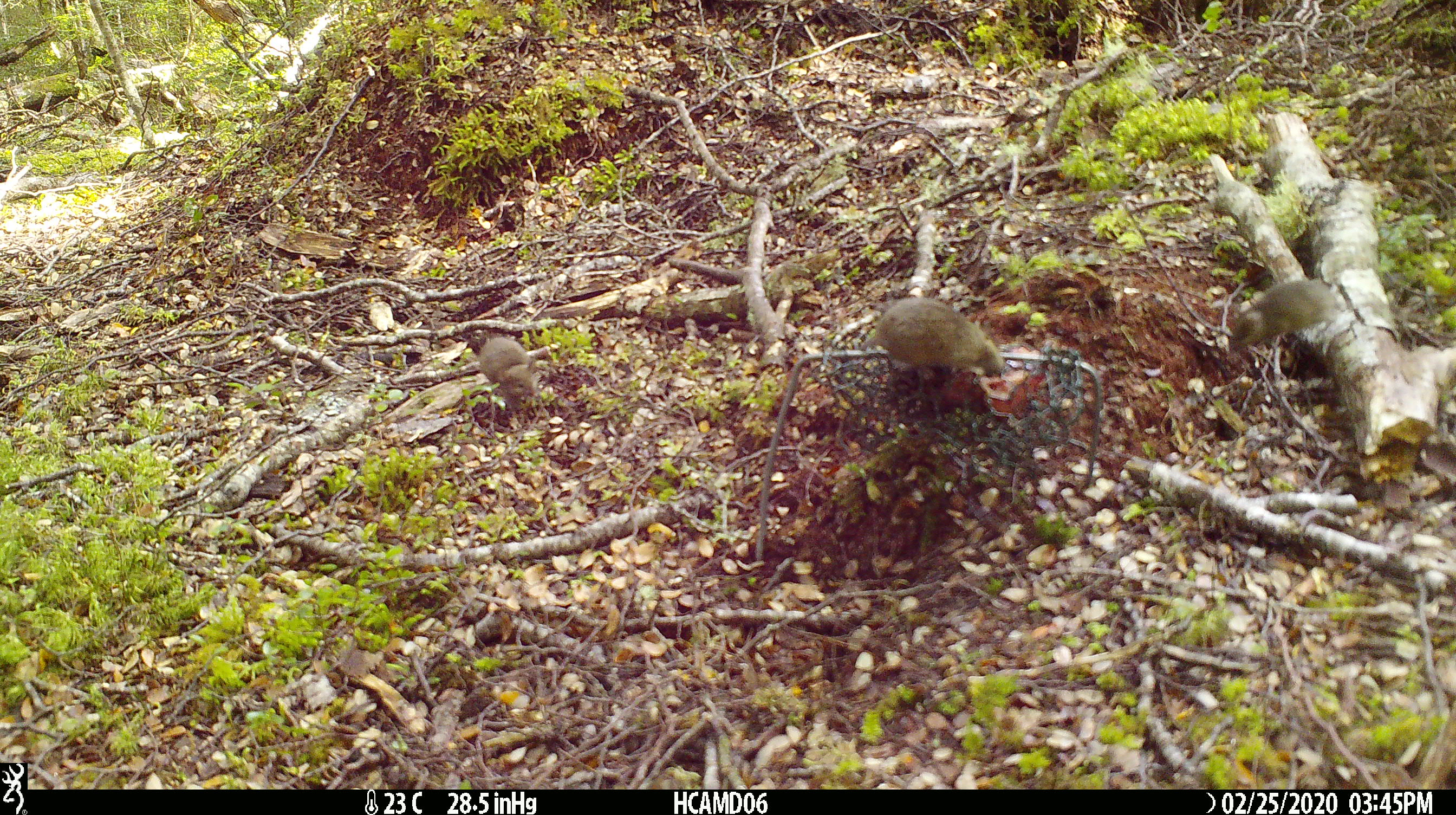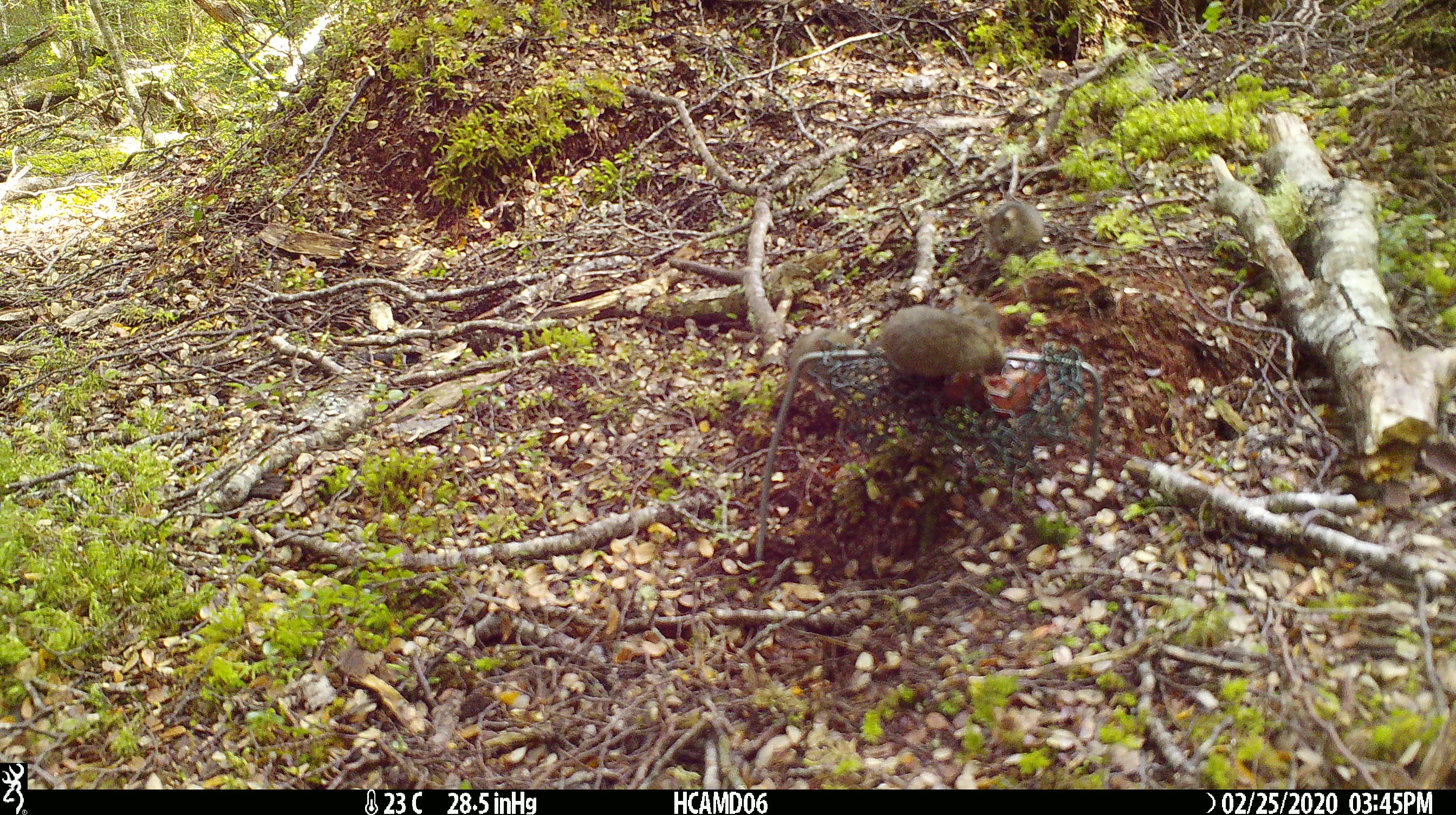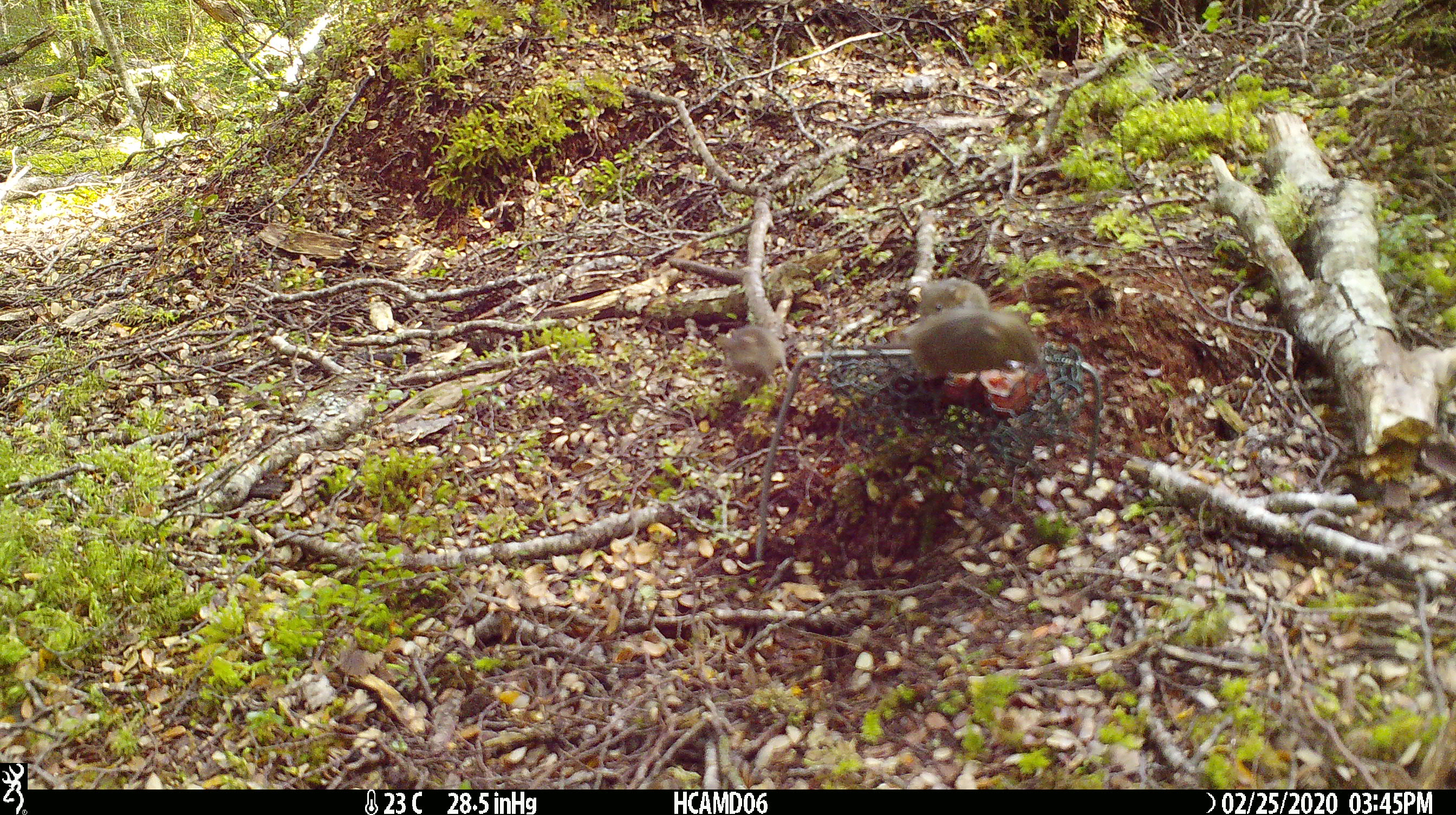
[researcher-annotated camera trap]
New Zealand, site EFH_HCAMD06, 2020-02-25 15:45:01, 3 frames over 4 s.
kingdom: Animalia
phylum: Chordata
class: Mammalia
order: Rodentia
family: Muridae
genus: Mus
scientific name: Mus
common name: mouse